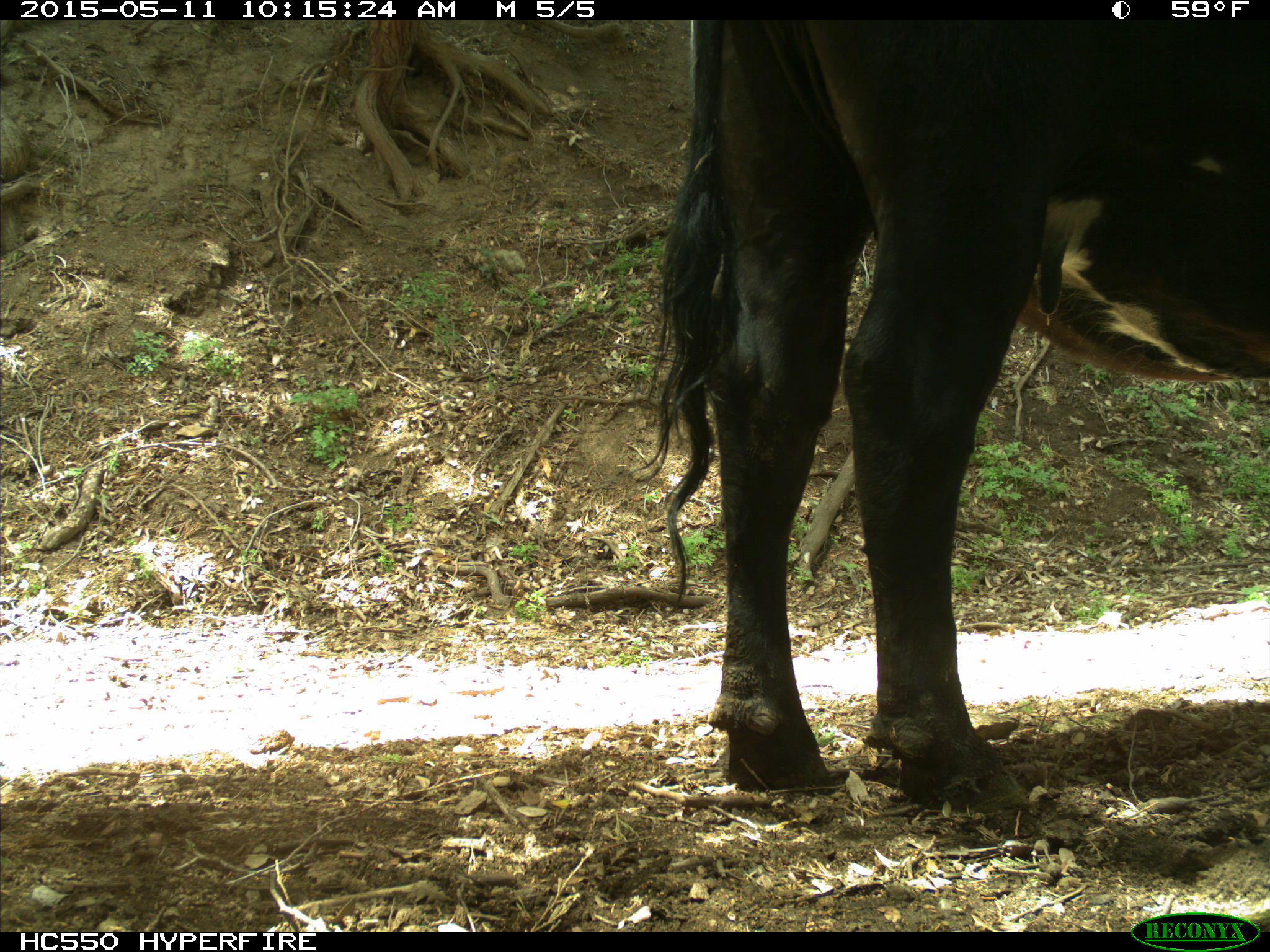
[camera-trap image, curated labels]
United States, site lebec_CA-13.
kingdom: Animalia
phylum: Chordata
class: Mammalia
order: Artiodactyla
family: Bovidae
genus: Bos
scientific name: Bos taurus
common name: domestic cow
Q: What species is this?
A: Bos taurus (domestic cow).